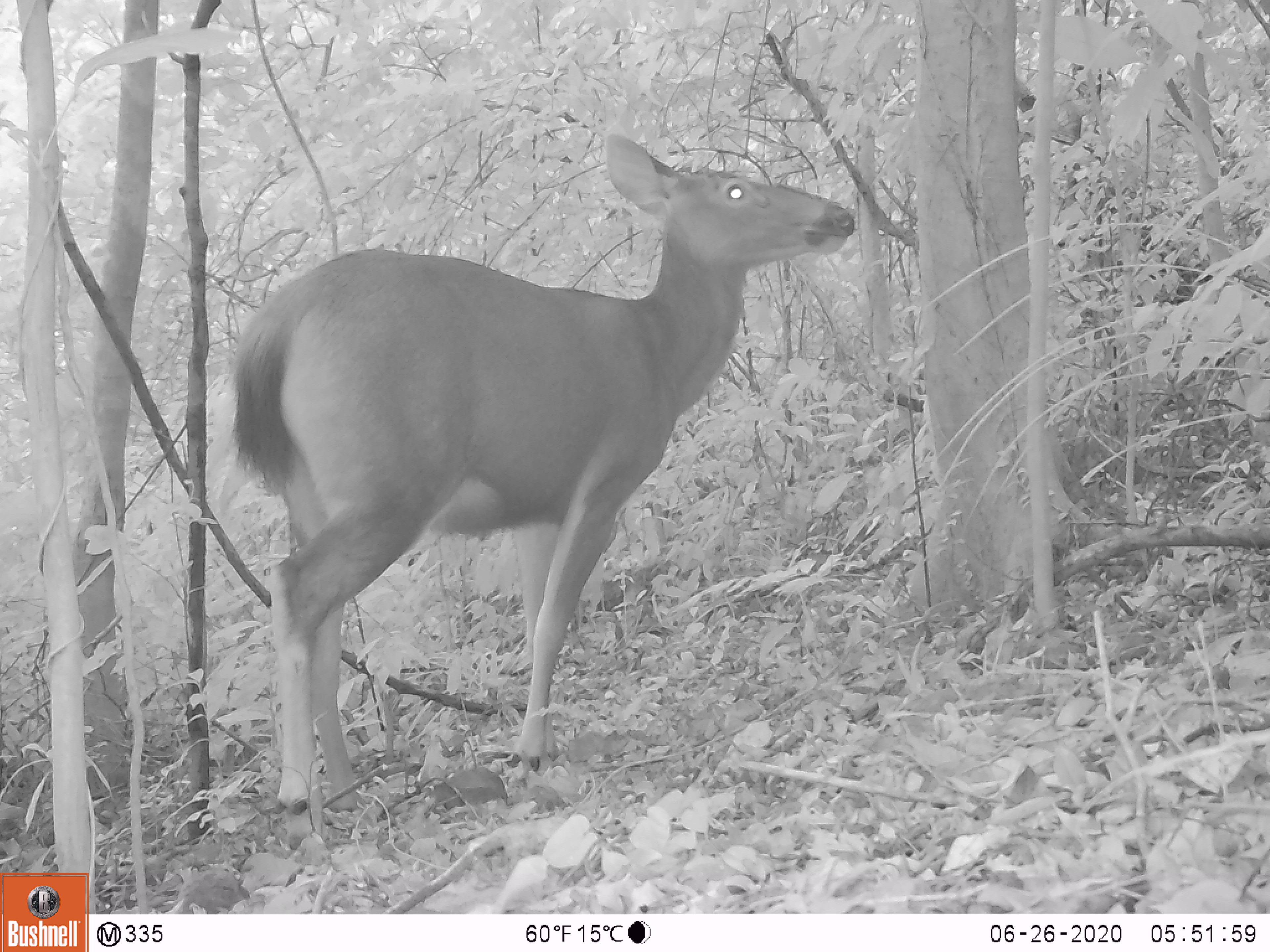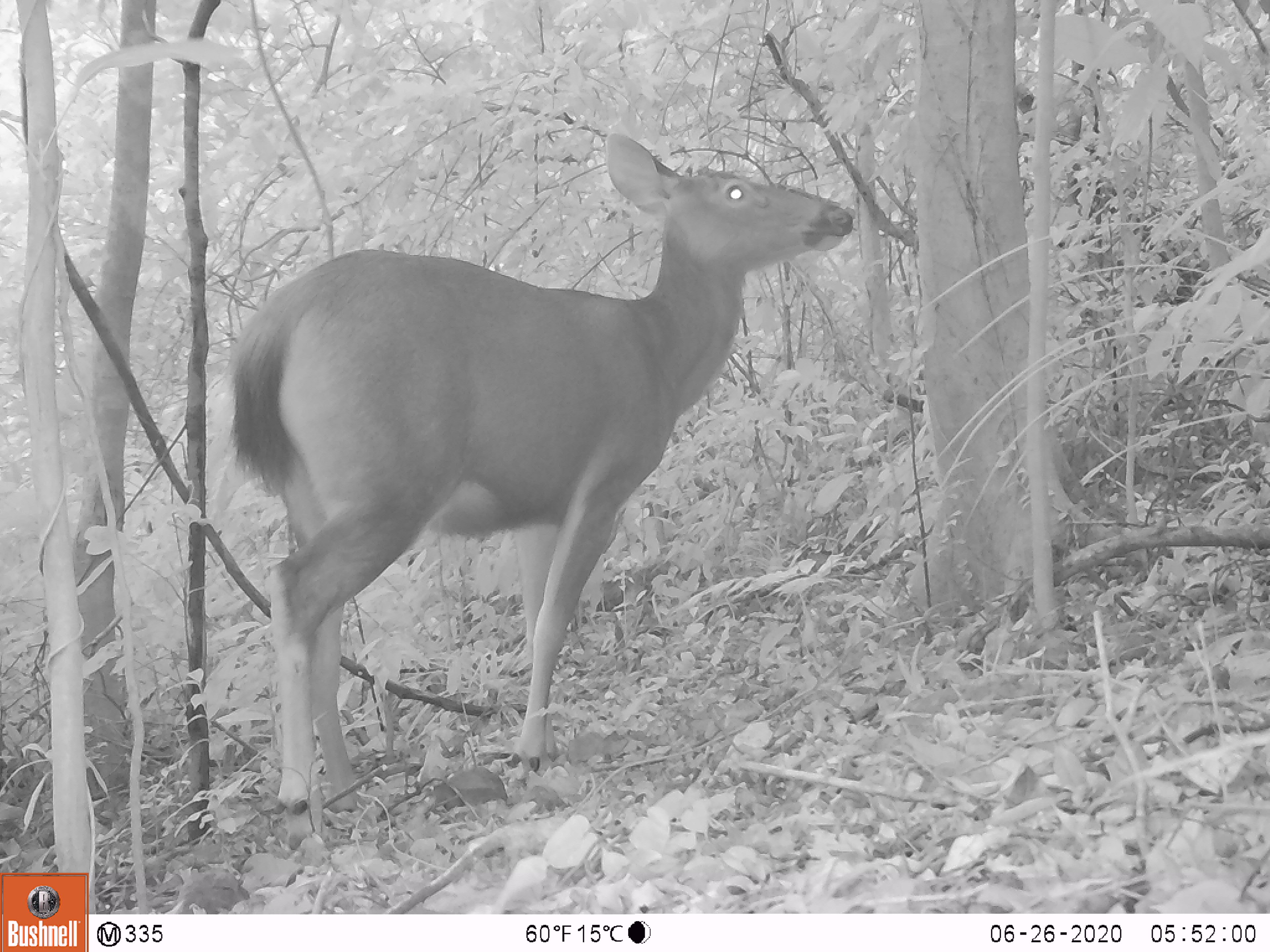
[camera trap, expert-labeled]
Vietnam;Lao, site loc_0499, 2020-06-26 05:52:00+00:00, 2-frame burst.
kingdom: Animalia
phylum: Chordata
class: Mammalia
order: Artiodactyla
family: Cervidae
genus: Rusa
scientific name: Rusa unicolor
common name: sambar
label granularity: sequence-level